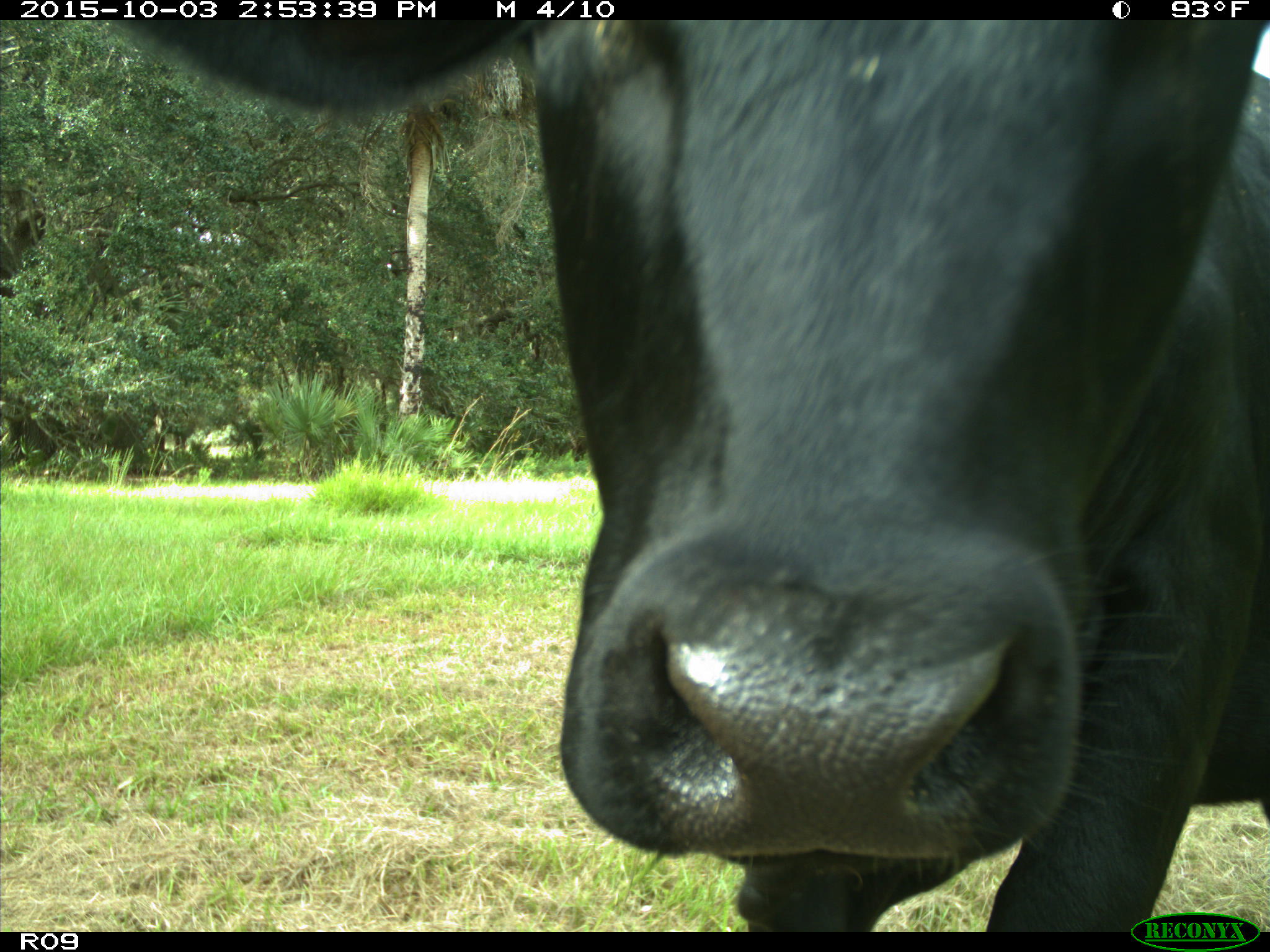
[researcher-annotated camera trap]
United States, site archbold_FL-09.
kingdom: Animalia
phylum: Chordata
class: Mammalia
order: Artiodactyla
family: Bovidae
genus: Bos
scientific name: Bos taurus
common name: domestic cow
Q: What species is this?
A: Bos taurus (domestic cow).